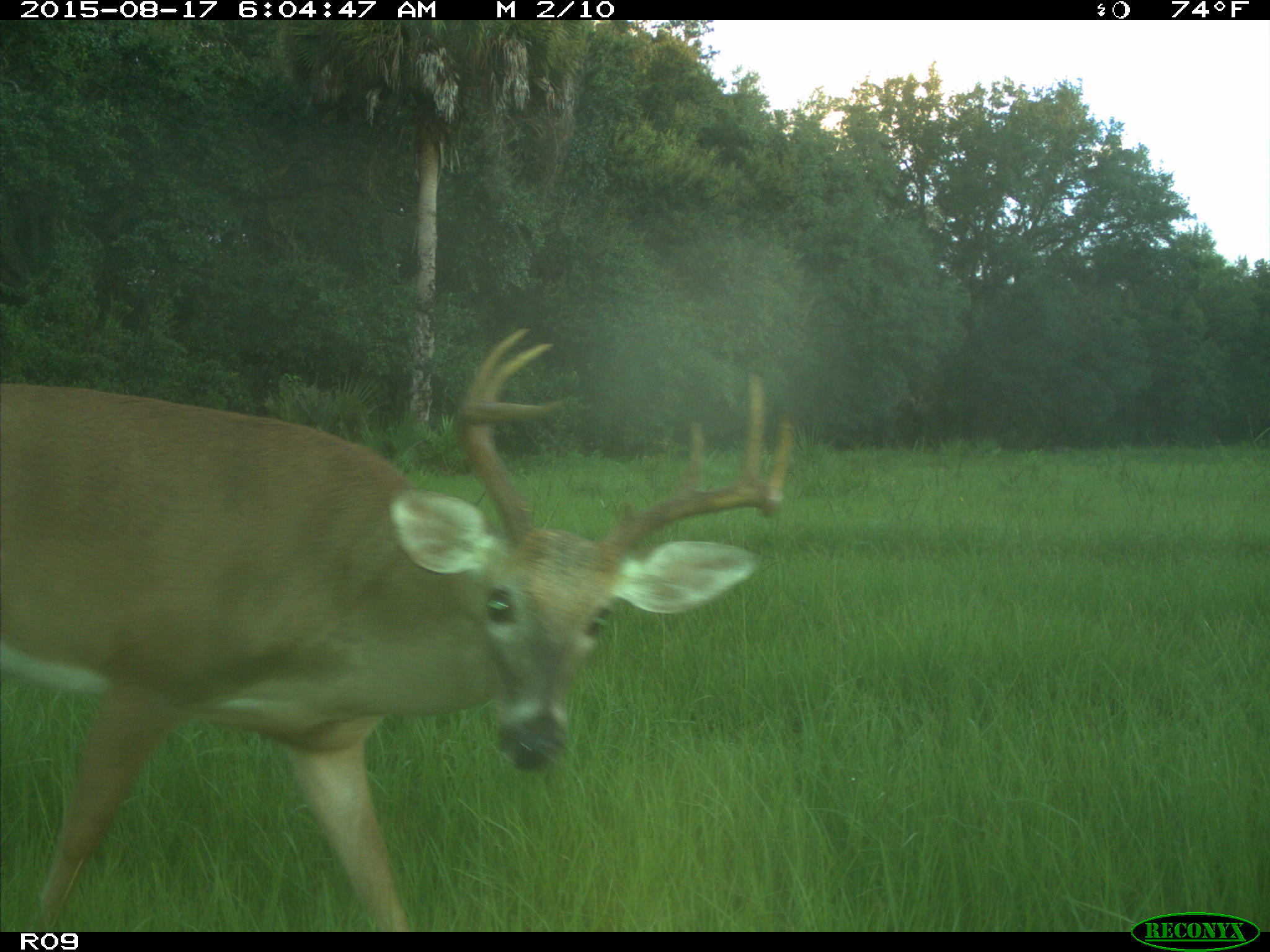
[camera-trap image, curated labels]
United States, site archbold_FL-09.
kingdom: Animalia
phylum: Chordata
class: Mammalia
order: Artiodactyla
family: Cervidae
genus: Odocoileus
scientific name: Odocoileus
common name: deer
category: unidentified deer